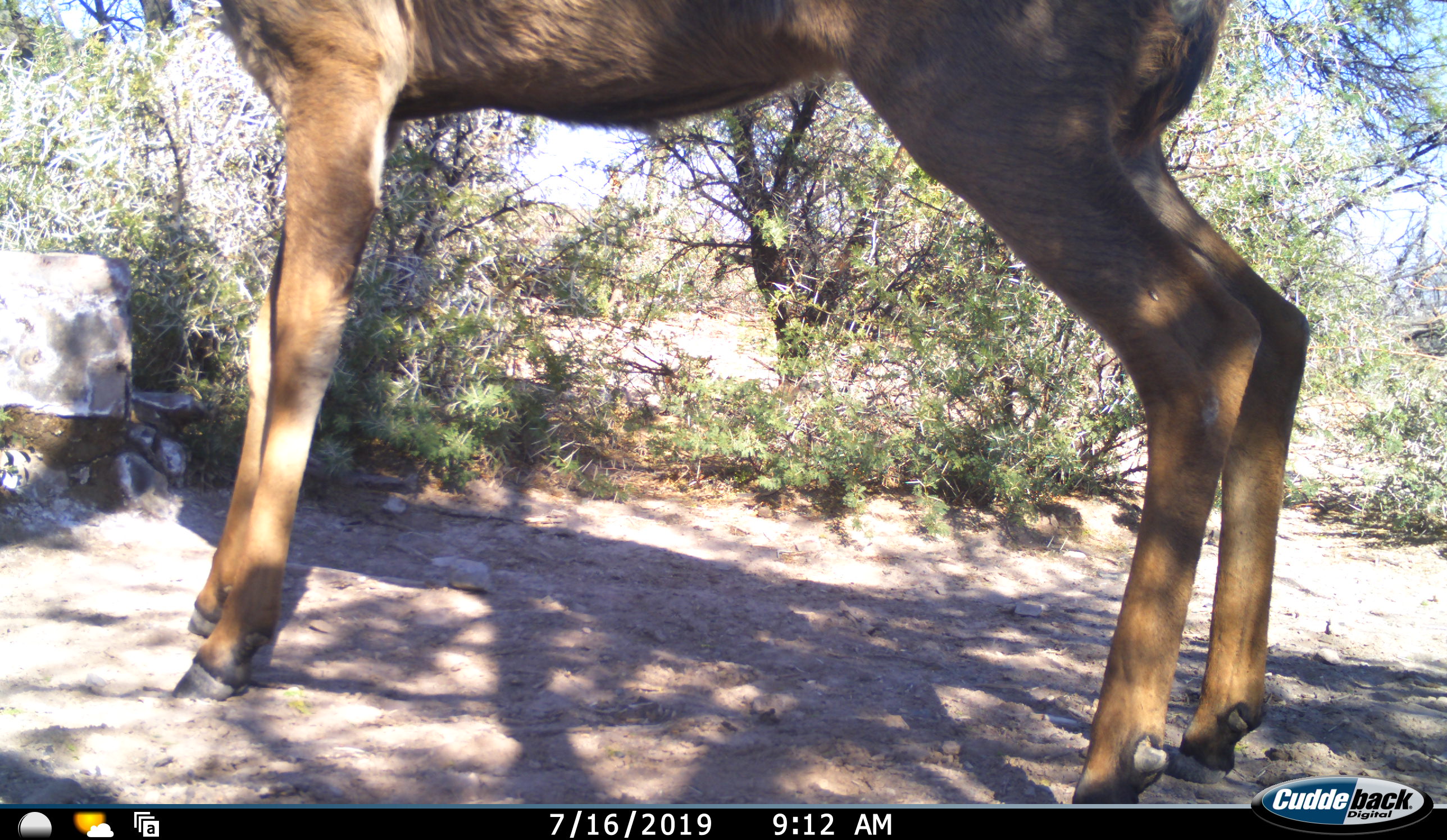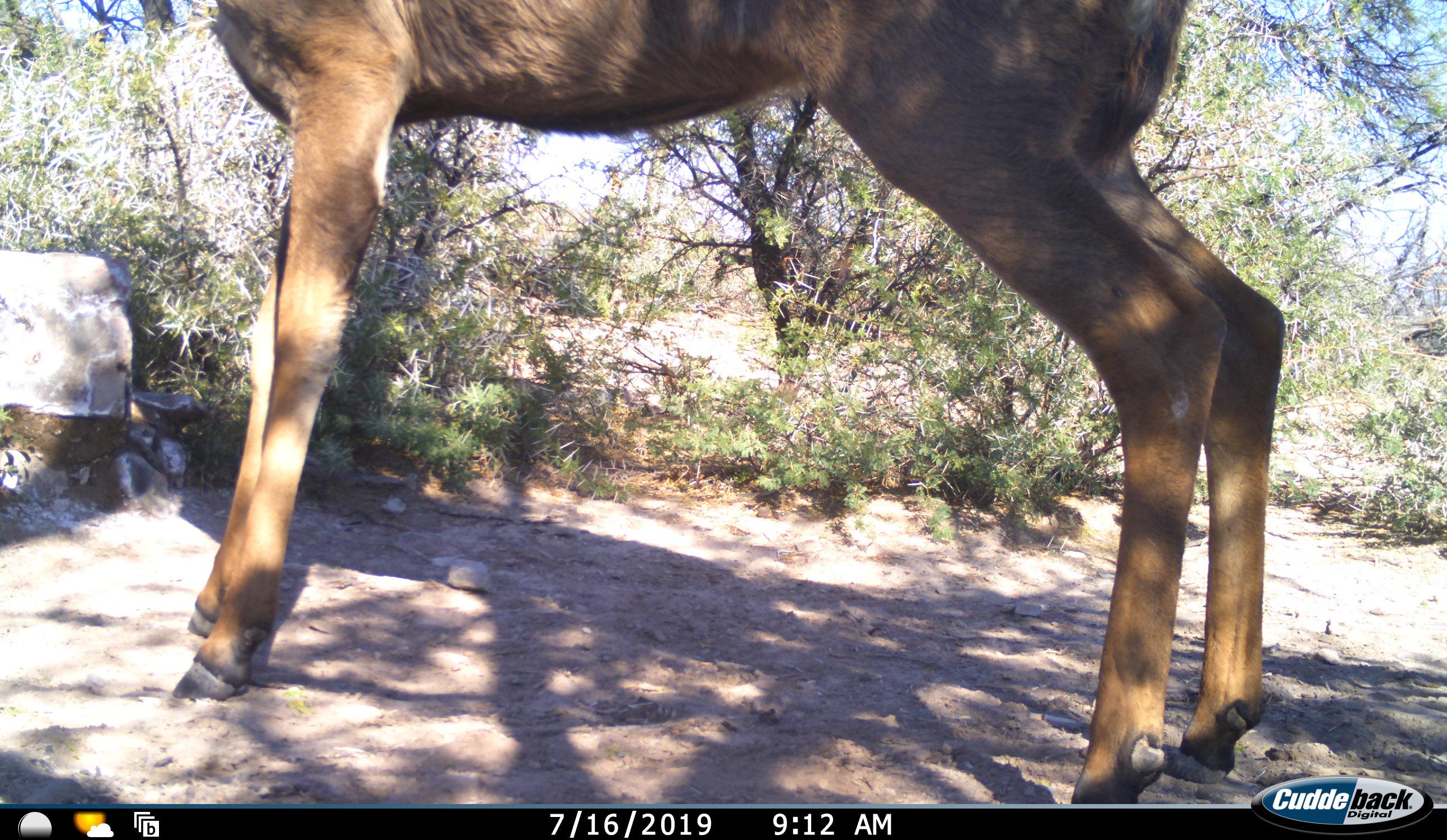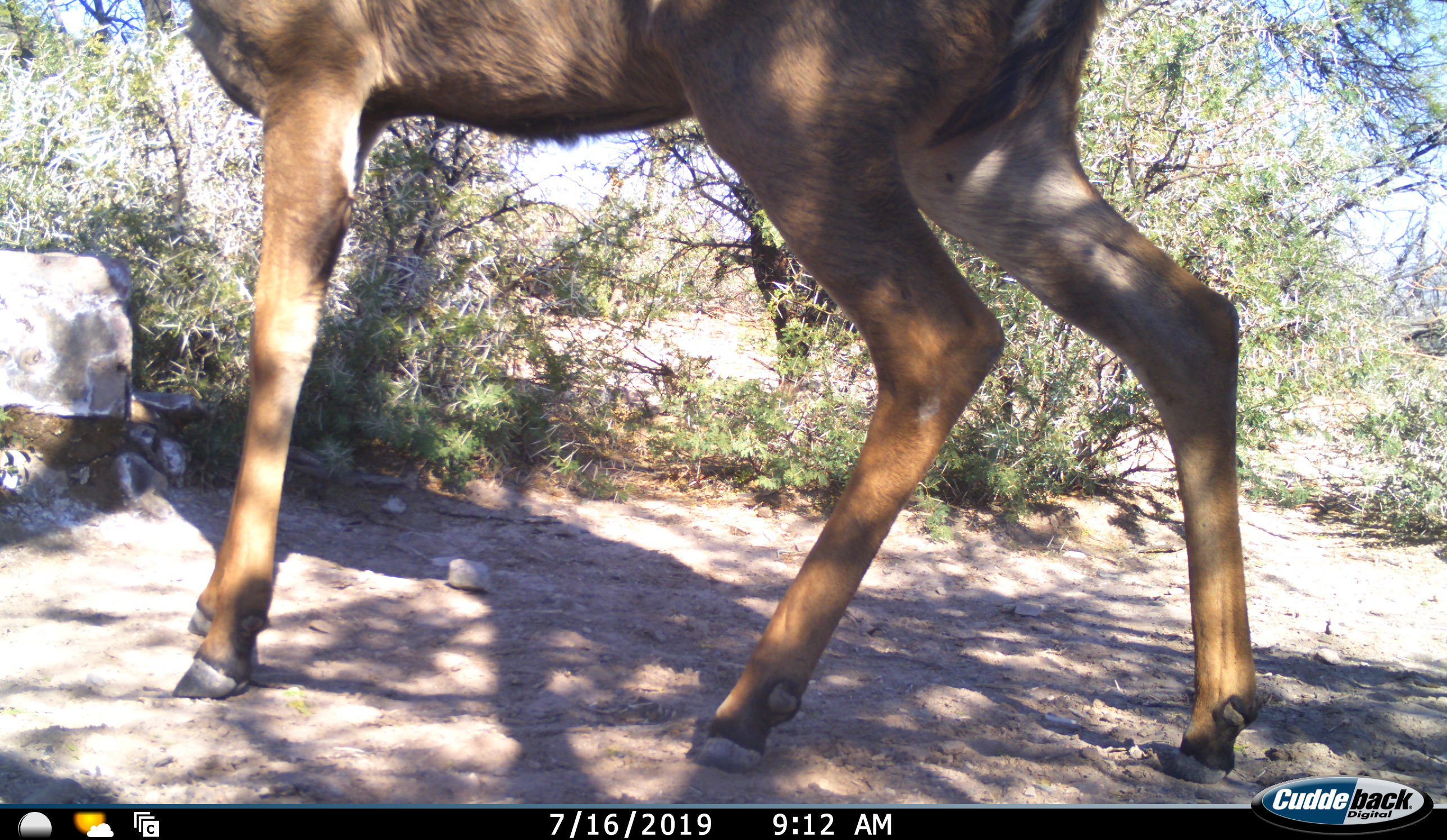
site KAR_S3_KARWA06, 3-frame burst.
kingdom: Animalia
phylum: Chordata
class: Mammalia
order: Artiodactyla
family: Bovidae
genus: Sylvicapra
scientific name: Sylvicapra grimmia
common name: common duiker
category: duikercommongrey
Duikercommongrey (common duiker) (Sylvicapra grimmia), count 1. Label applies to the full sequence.